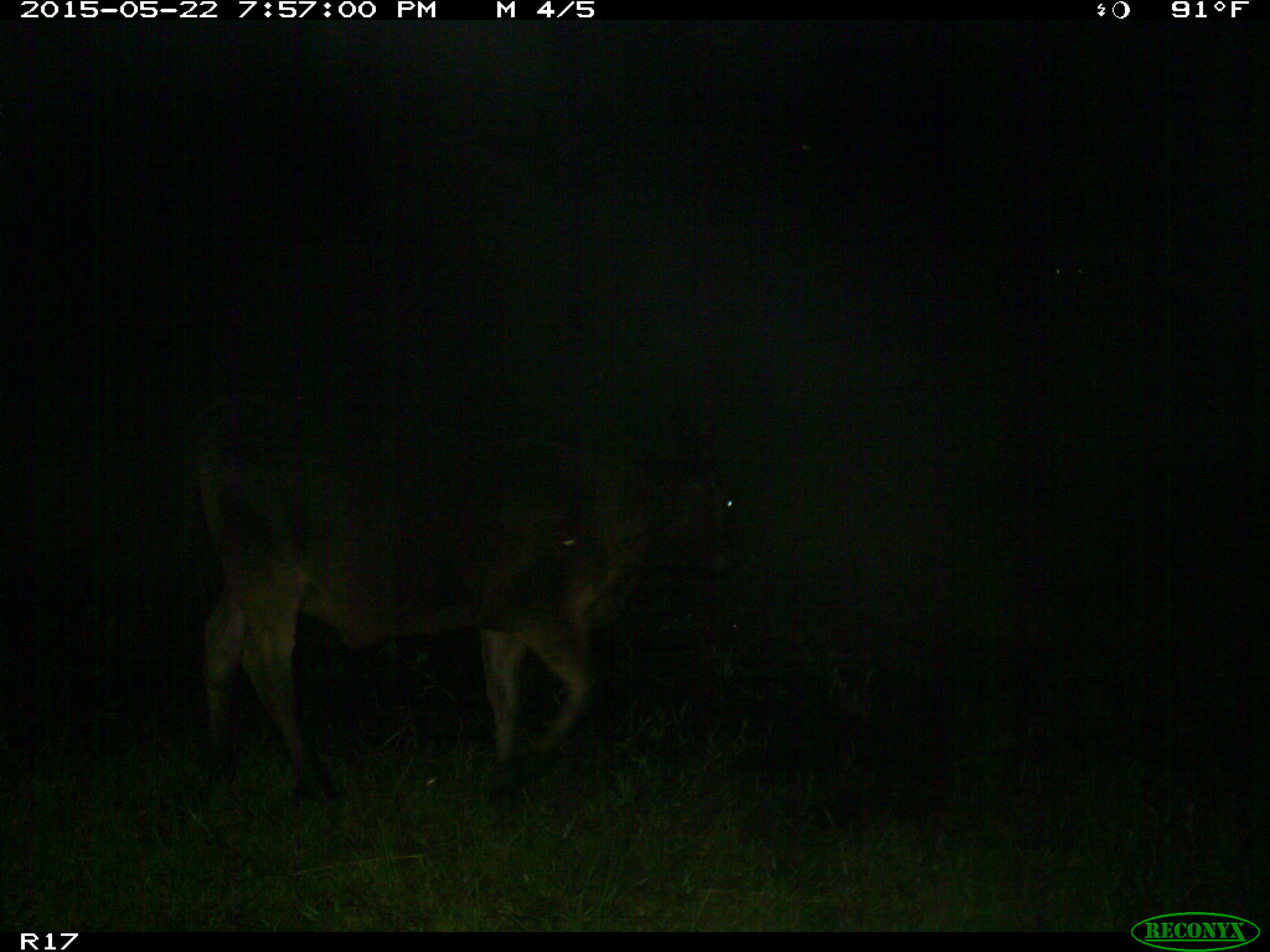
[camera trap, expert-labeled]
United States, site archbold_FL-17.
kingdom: Animalia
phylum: Chordata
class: Mammalia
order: Artiodactyla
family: Bovidae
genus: Bos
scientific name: Bos taurus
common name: domestic cow